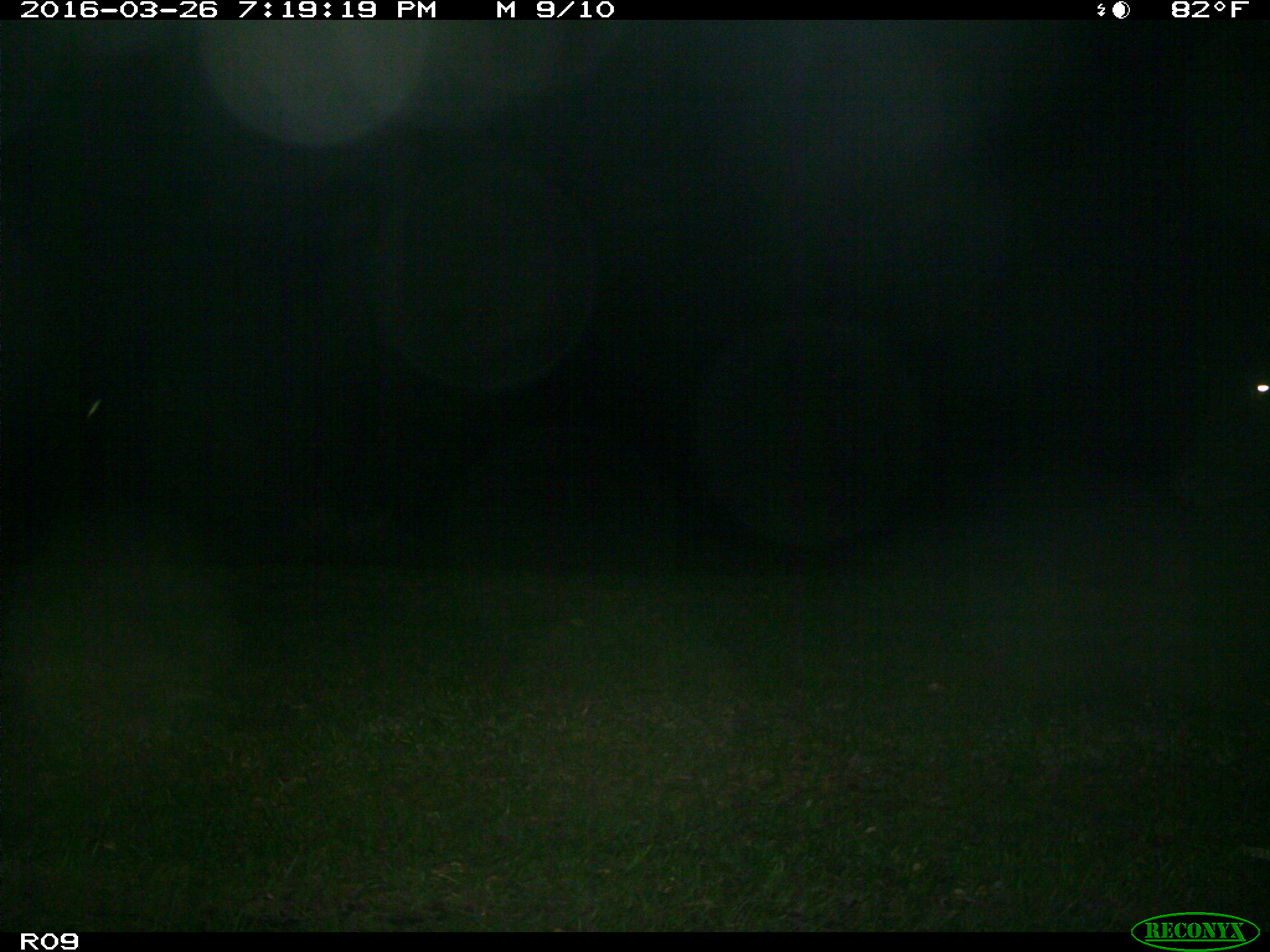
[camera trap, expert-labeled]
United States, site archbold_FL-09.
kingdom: Animalia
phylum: Chordata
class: Mammalia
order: Artiodactyla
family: Bovidae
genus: Bos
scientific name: Bos taurus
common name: domestic cow